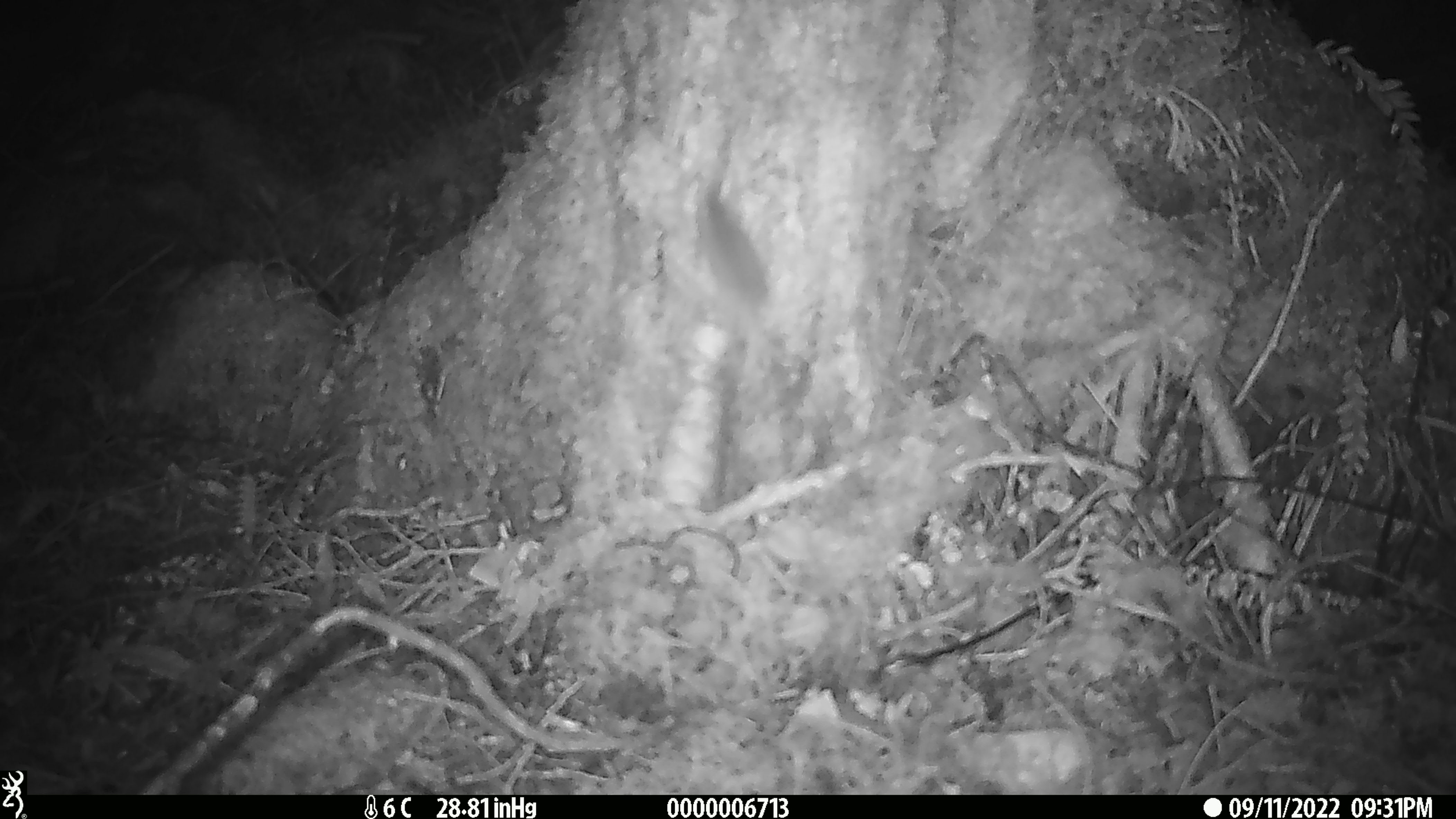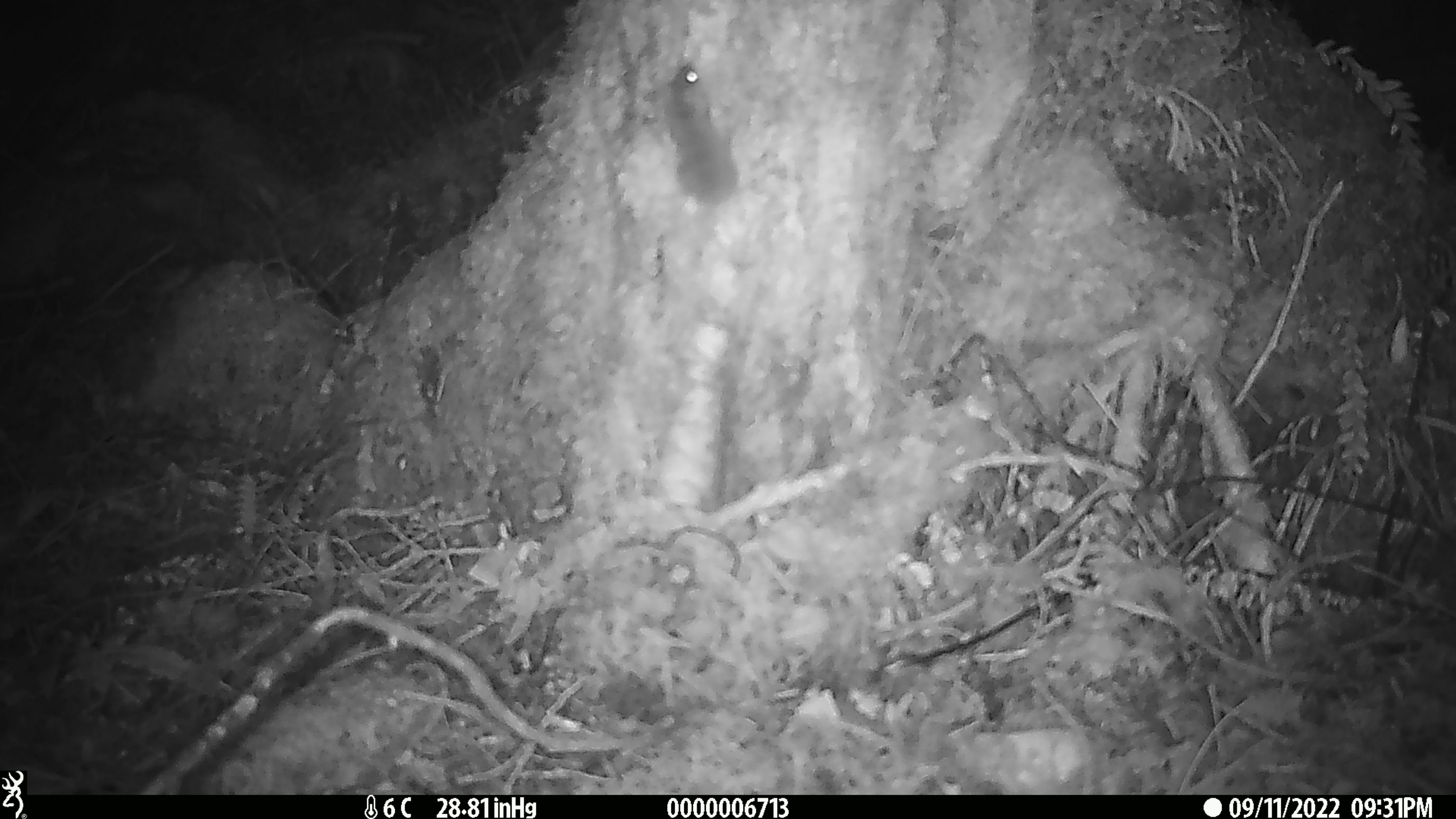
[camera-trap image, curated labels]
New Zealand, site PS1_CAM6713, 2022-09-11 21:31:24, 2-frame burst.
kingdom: Animalia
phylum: Chordata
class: Mammalia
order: Rodentia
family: Muridae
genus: Mus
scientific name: Mus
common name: mouse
Mouse (Mus).